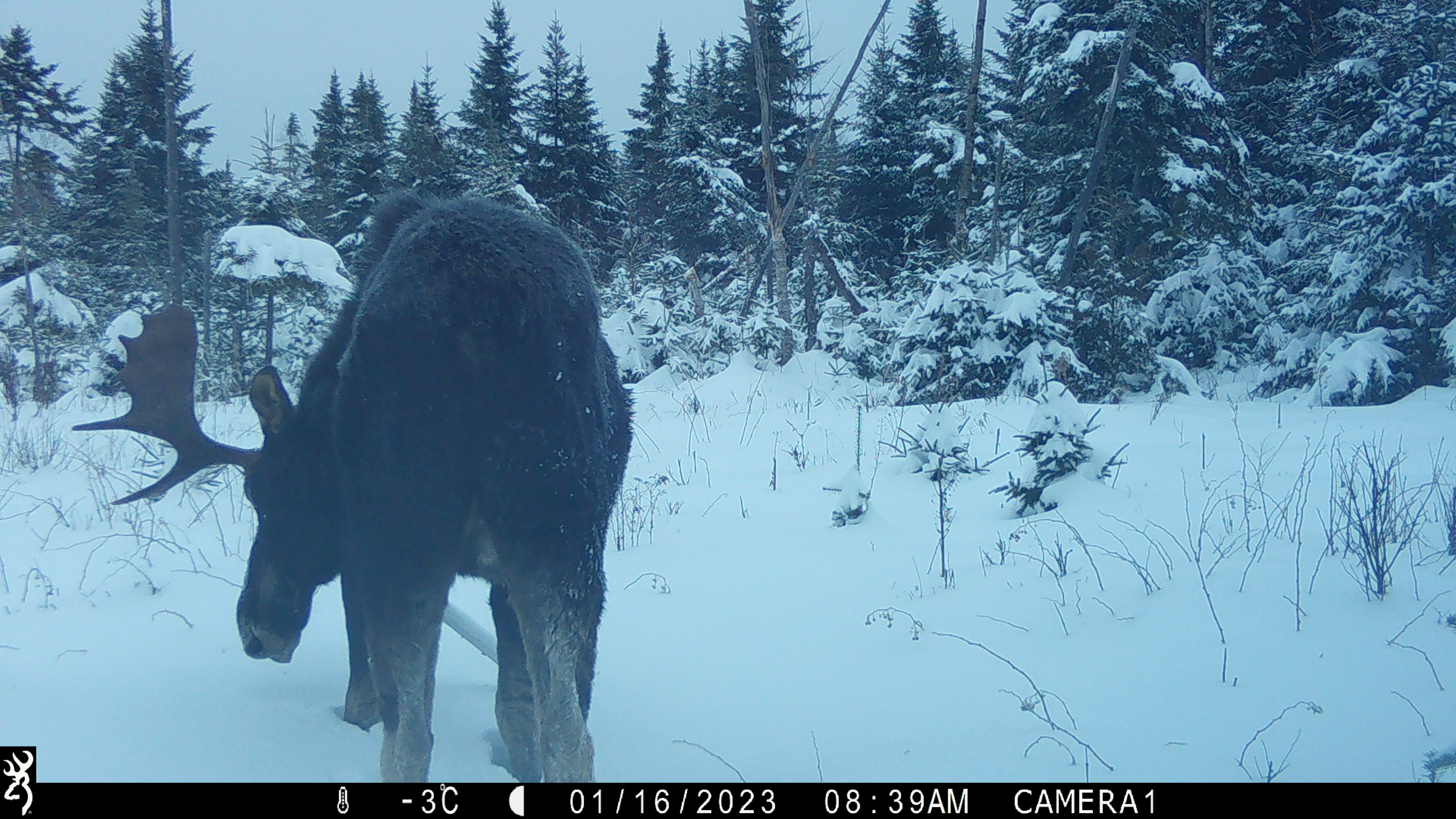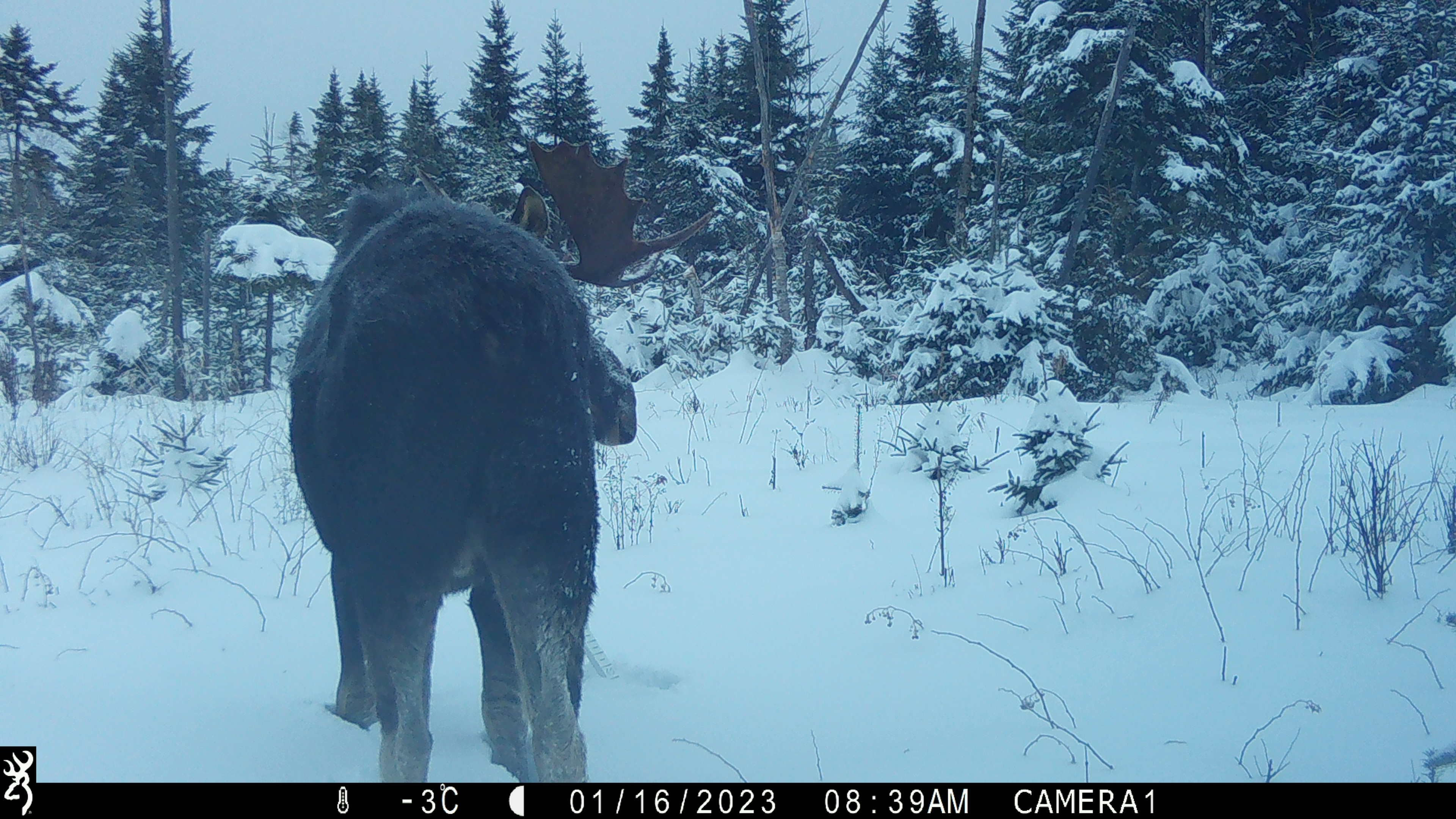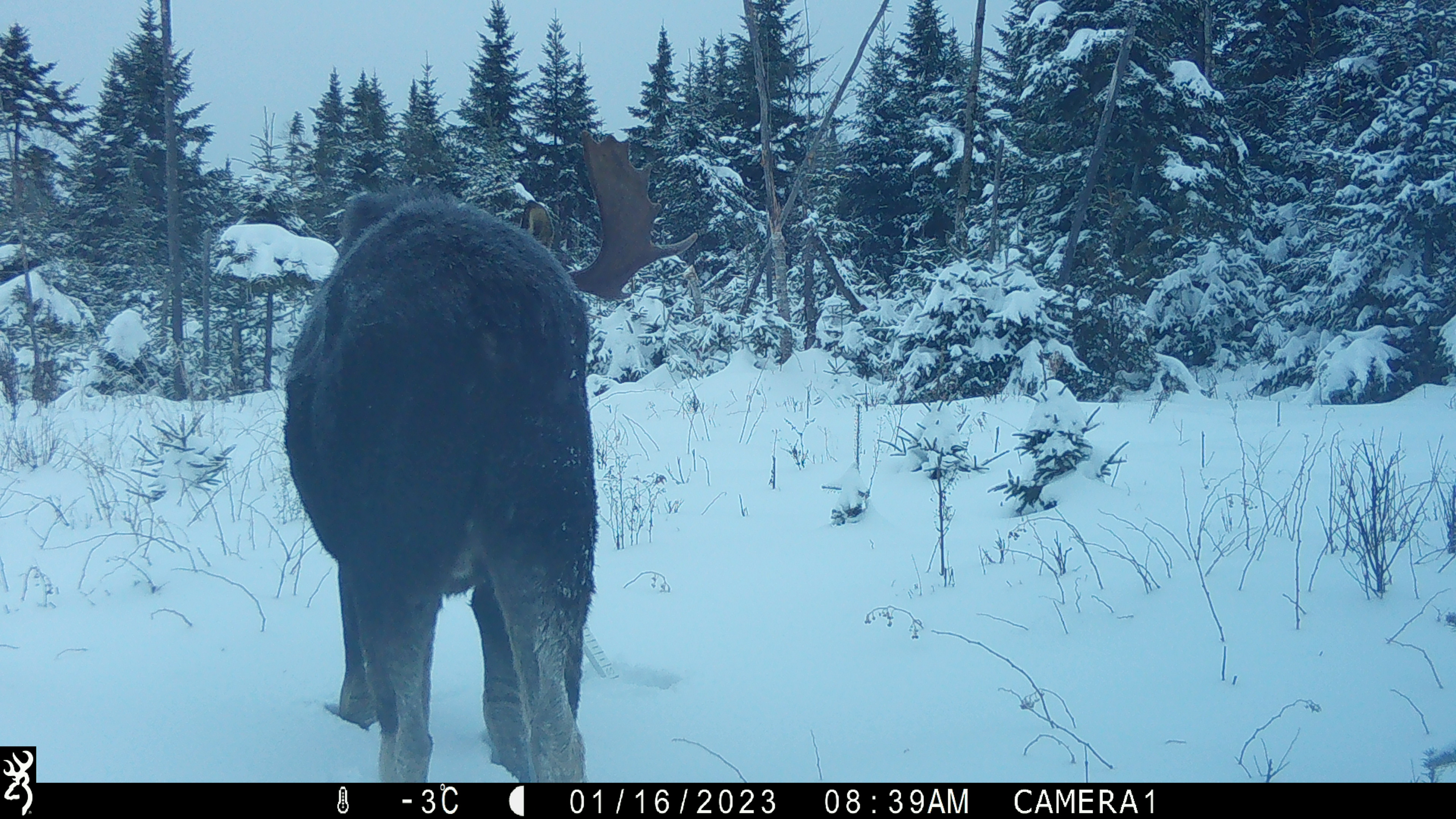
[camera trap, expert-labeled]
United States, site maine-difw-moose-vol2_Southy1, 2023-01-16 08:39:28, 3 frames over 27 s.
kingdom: Animalia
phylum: Chordata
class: Mammalia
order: Artiodactyla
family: Cervidae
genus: Alces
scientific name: Alces alces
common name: moose